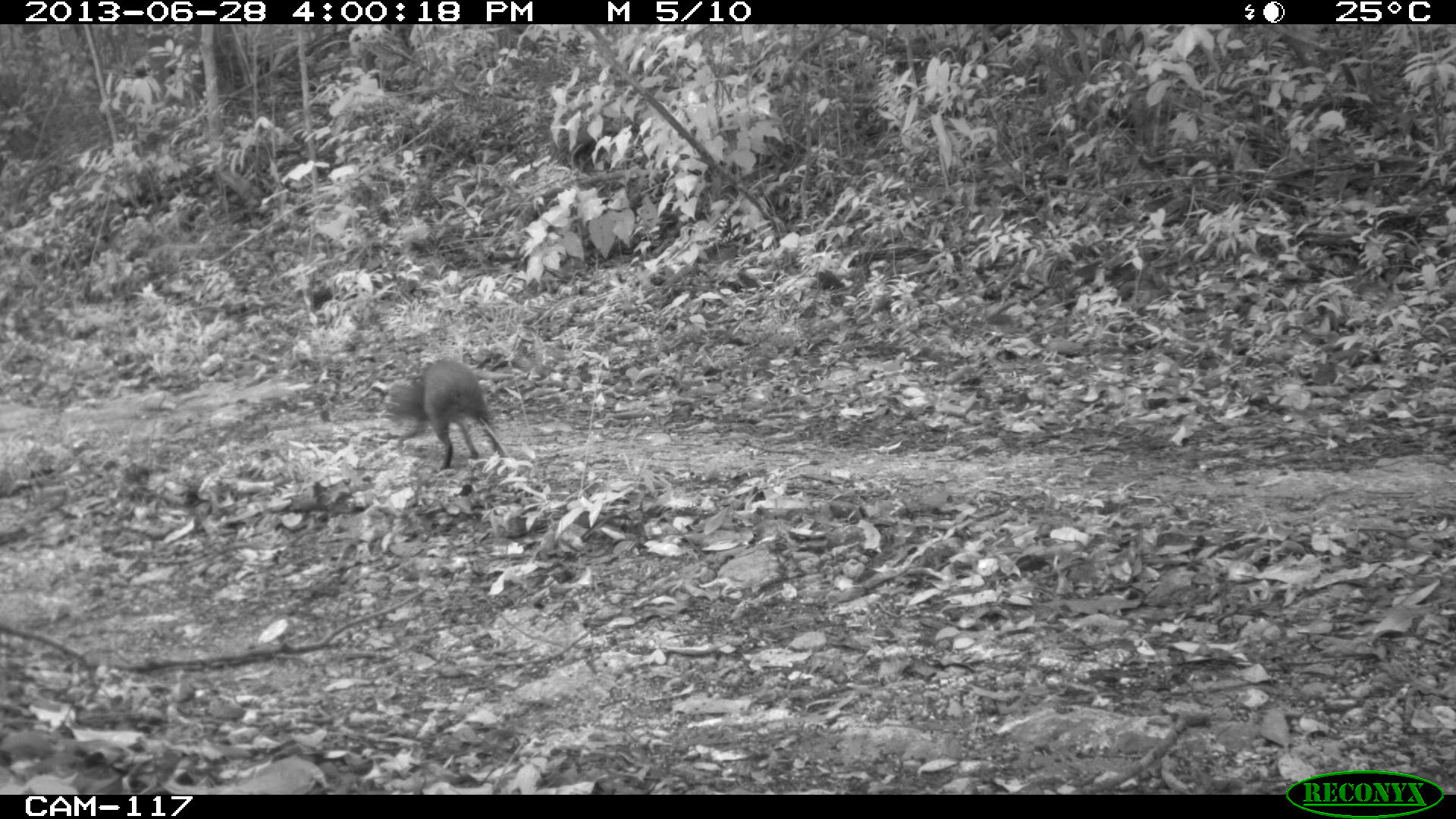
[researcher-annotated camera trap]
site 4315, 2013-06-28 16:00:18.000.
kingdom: Animalia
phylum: Chordata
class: Mammalia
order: Rodentia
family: Dasyproctidae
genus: Dasyprocta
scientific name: Dasyprocta punctata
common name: central american agouti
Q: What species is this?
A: Dasyprocta punctata (central american agouti).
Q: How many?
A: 1.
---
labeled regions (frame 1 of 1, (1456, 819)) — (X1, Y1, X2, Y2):
dasyprocta punctata: (381, 358, 509, 471)